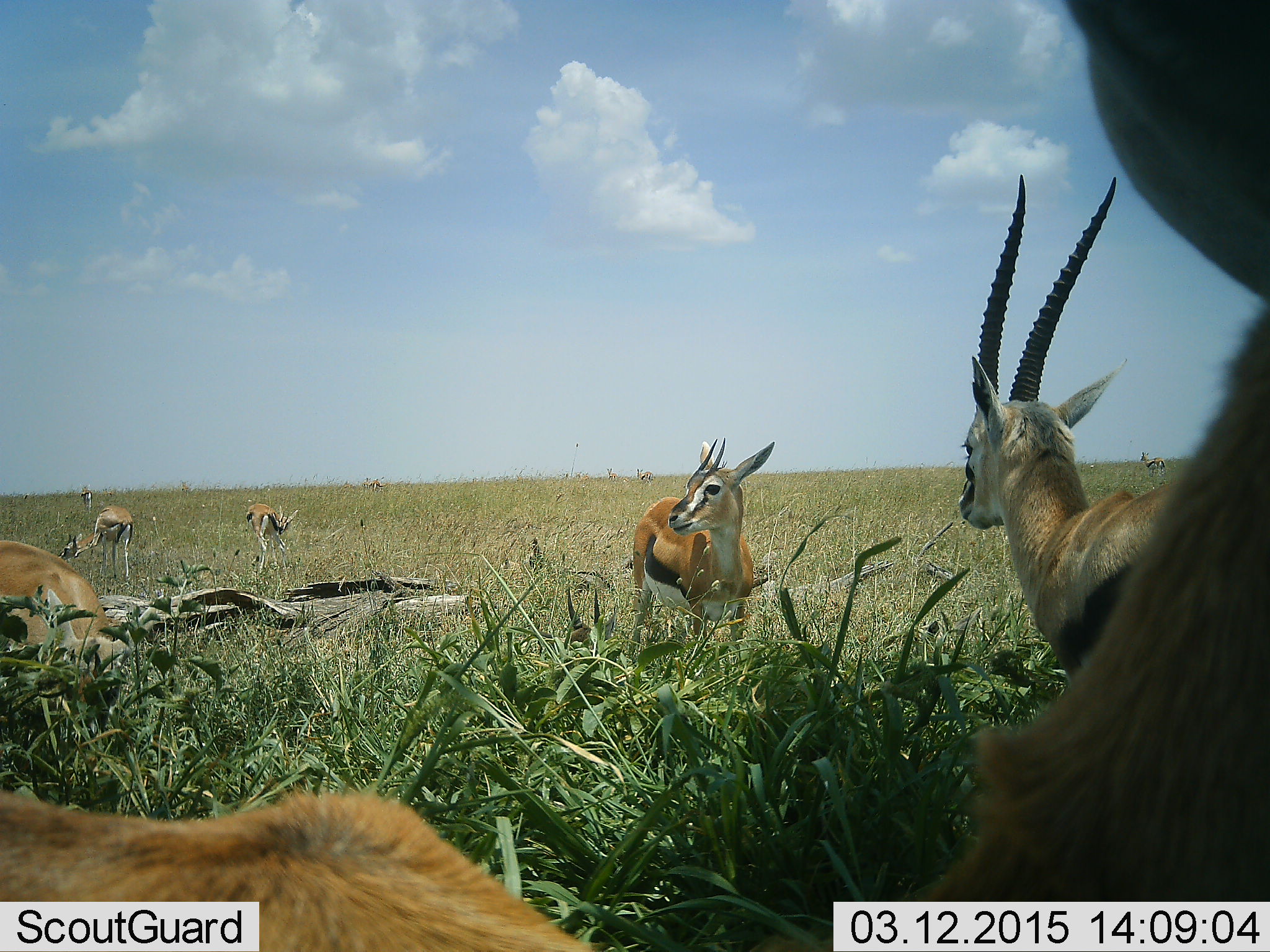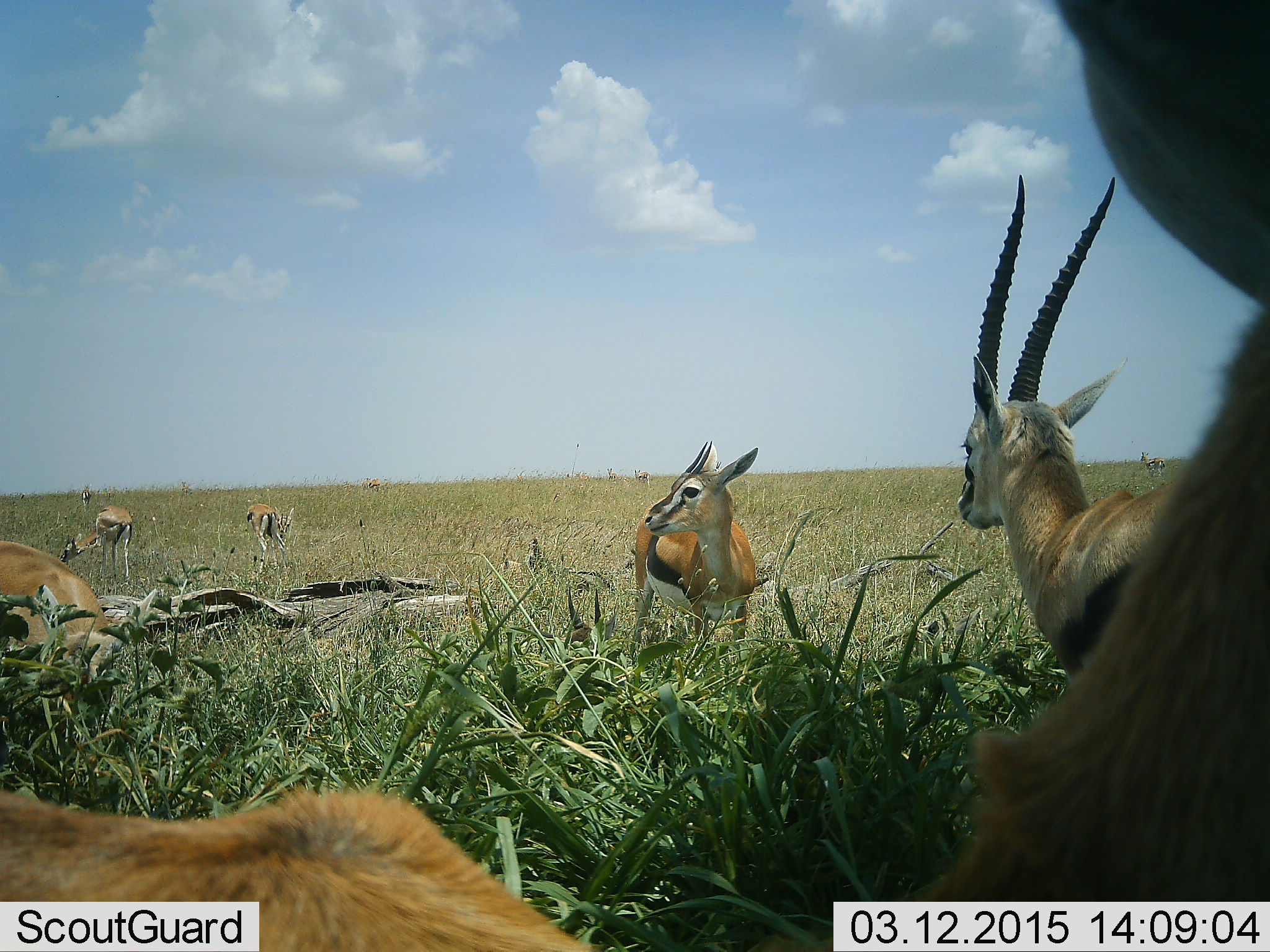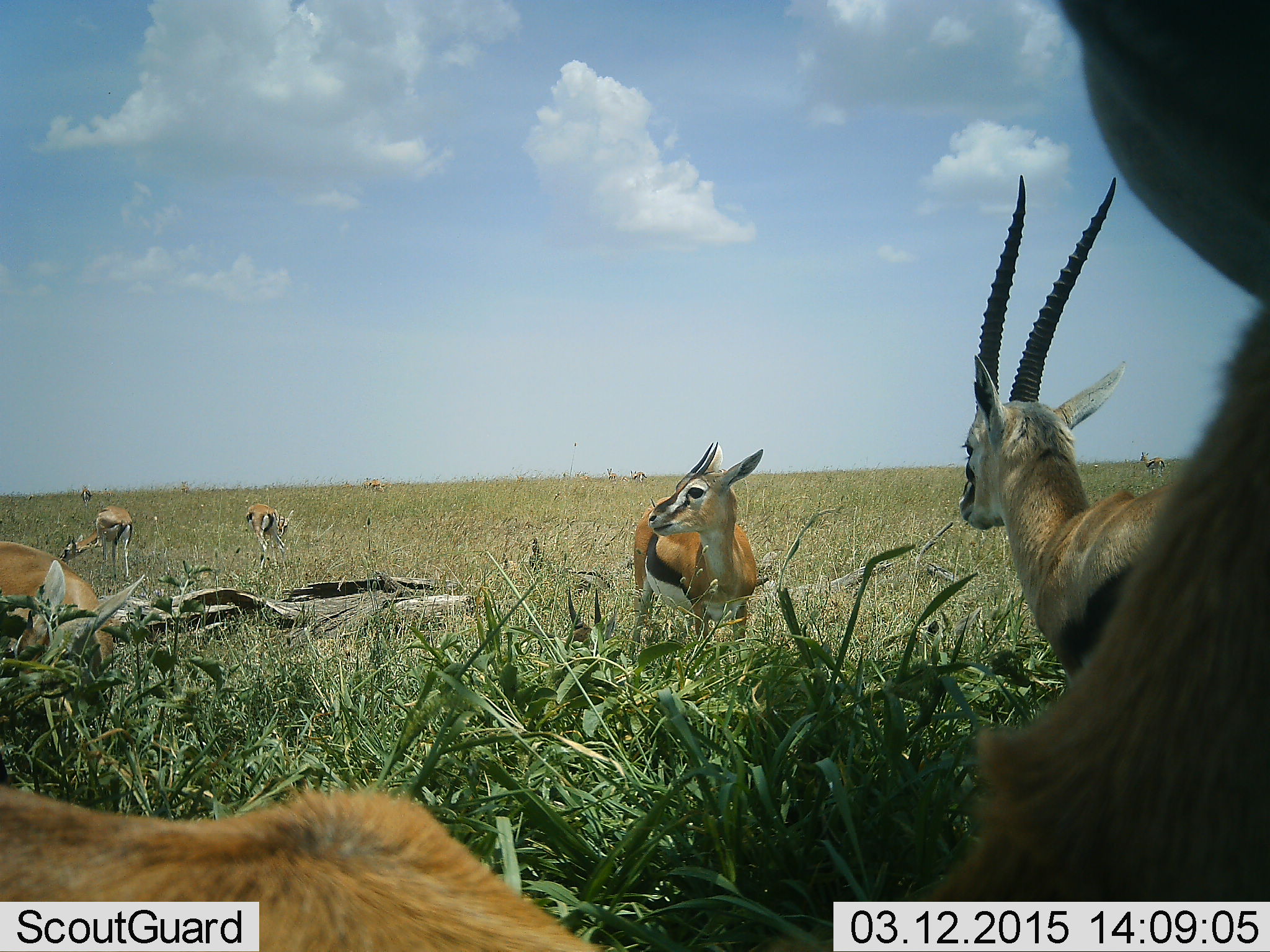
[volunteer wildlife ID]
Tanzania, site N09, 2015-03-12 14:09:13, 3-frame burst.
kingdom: Animalia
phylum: Chordata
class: Mammalia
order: Artiodactyla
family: Bovidae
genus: Eudorcas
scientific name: Eudorcas thomsonii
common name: thomson's gazelle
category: gazellethomsons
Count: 7.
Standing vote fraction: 100%.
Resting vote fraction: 20%.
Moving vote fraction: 0%.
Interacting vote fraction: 0%.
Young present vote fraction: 0%.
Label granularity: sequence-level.